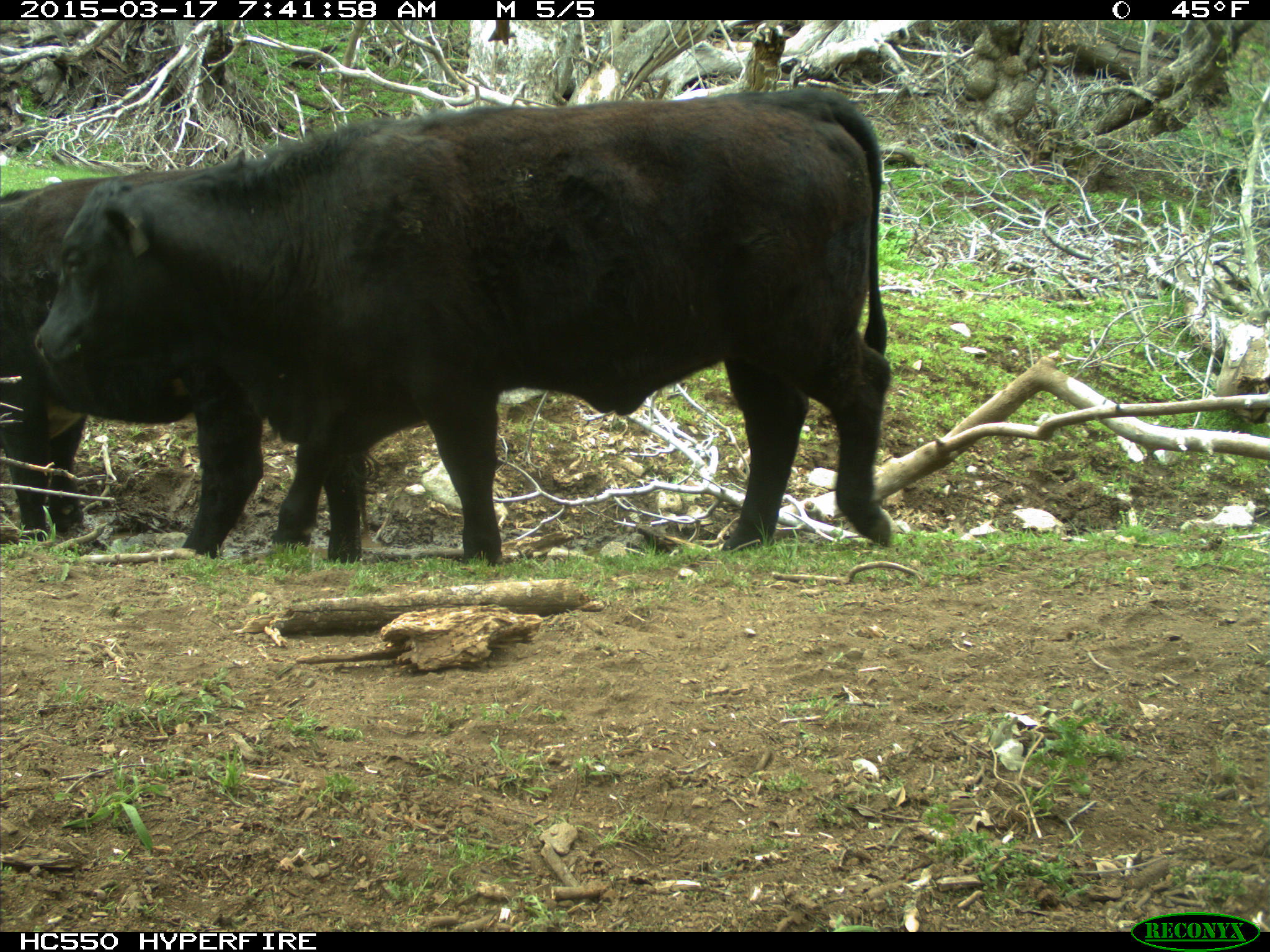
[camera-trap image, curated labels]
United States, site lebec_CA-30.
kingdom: Animalia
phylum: Chordata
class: Mammalia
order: Artiodactyla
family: Bovidae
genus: Bos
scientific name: Bos taurus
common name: domestic cow